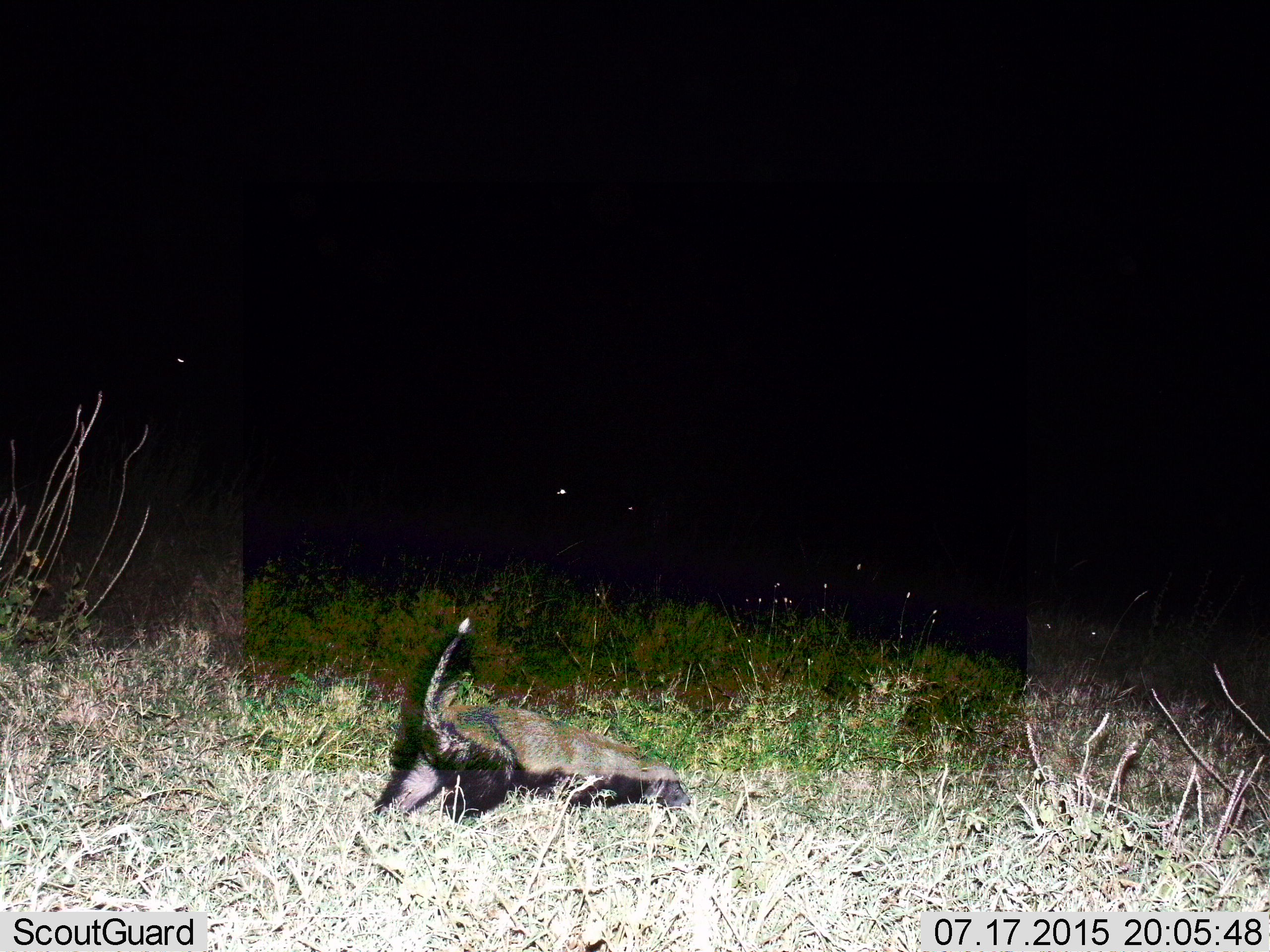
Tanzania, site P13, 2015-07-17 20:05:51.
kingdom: Animalia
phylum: Chordata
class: Mammalia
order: Carnivora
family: Mustelidae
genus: Mellivora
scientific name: Mellivora capensis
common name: honey badger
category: honeybadger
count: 1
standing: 11%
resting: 11%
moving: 67%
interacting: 0%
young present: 0%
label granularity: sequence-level